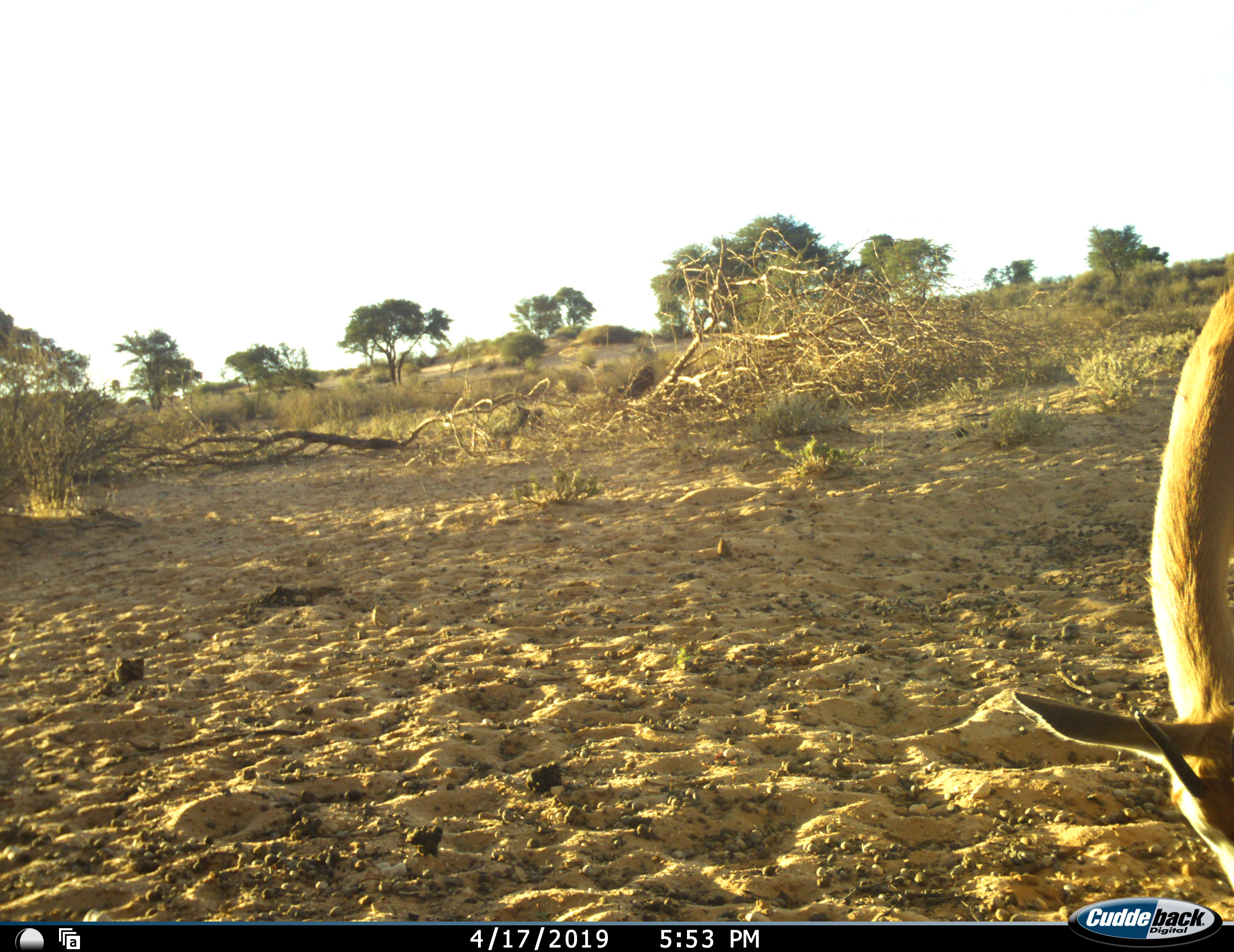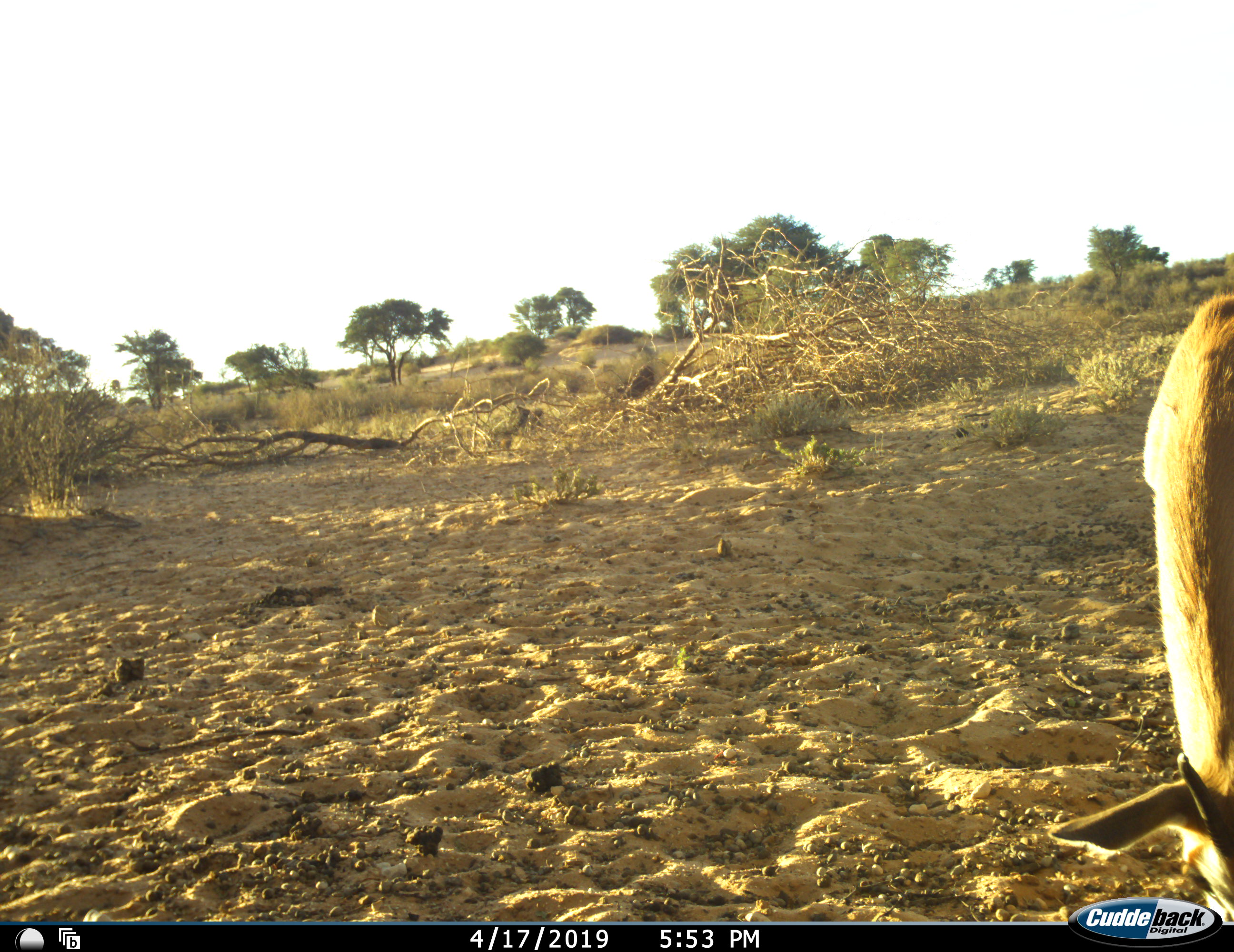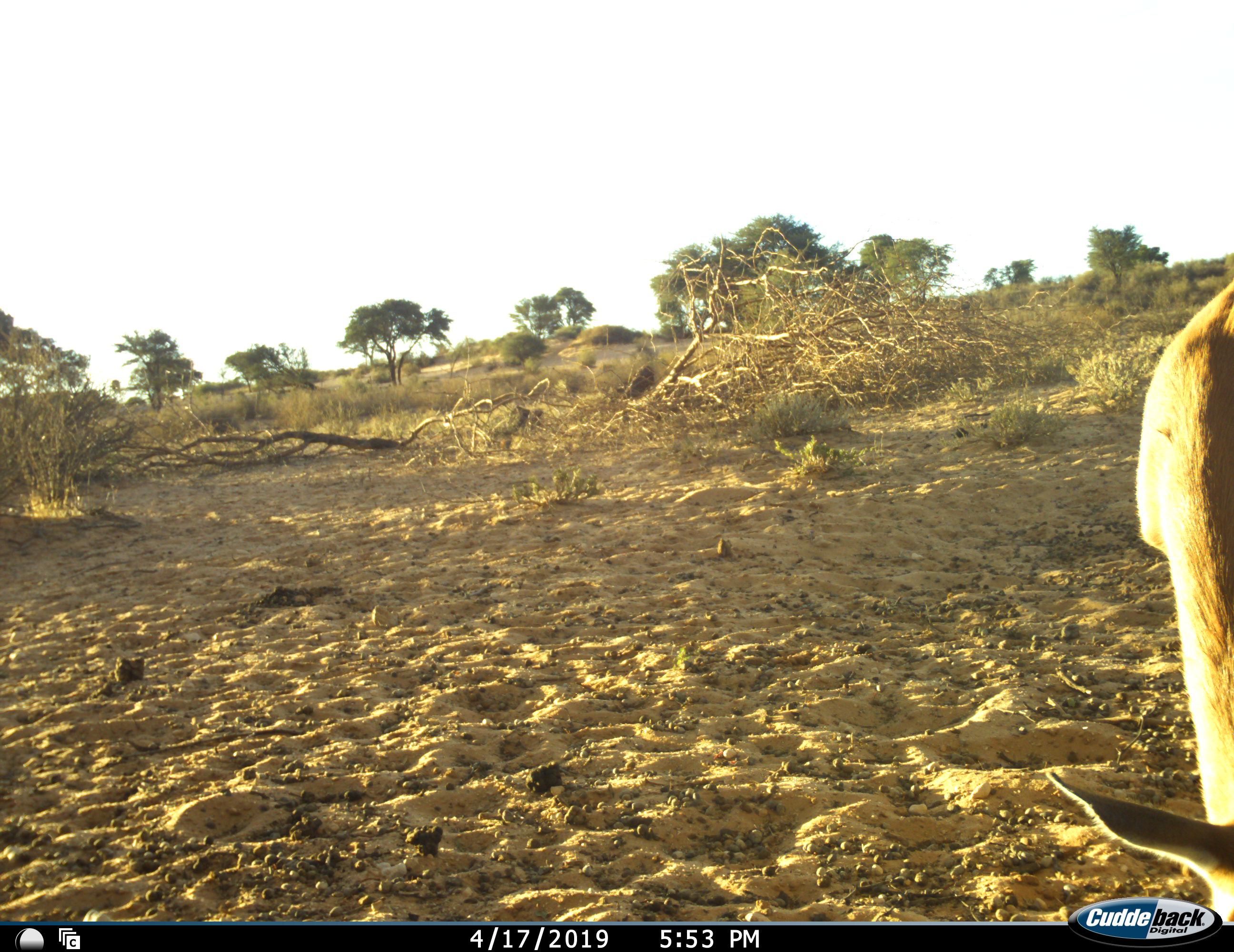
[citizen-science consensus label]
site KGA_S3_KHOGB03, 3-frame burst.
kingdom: Animalia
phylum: Chordata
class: Mammalia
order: Artiodactyla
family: Bovidae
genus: Antidorcas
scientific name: Antidorcas marsupialis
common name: springbok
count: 1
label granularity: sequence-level